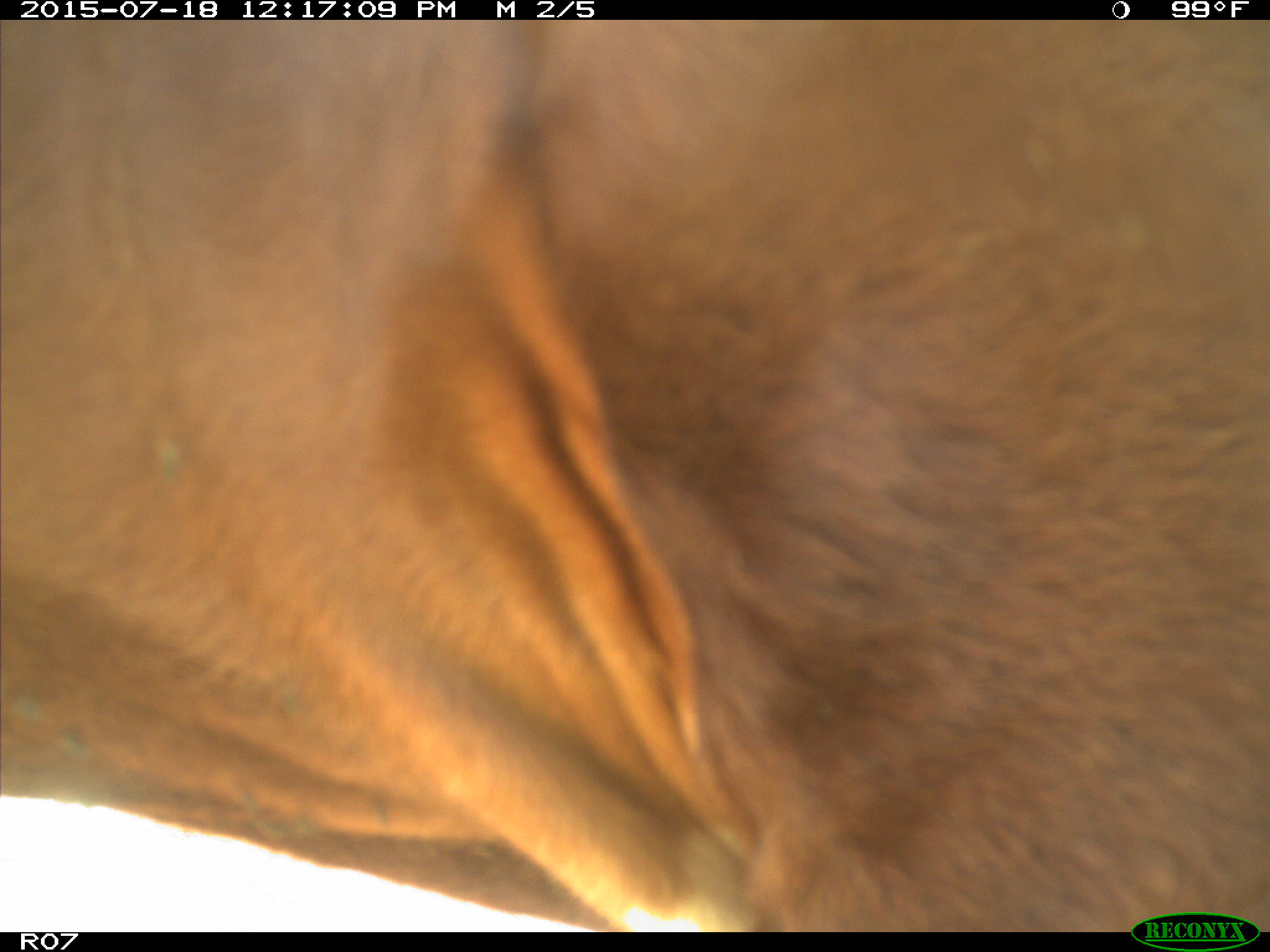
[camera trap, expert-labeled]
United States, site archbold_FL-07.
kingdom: Animalia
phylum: Chordata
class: Mammalia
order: Artiodactyla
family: Bovidae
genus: Bos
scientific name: Bos taurus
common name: domestic cow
Bos taurus (domestic cow).